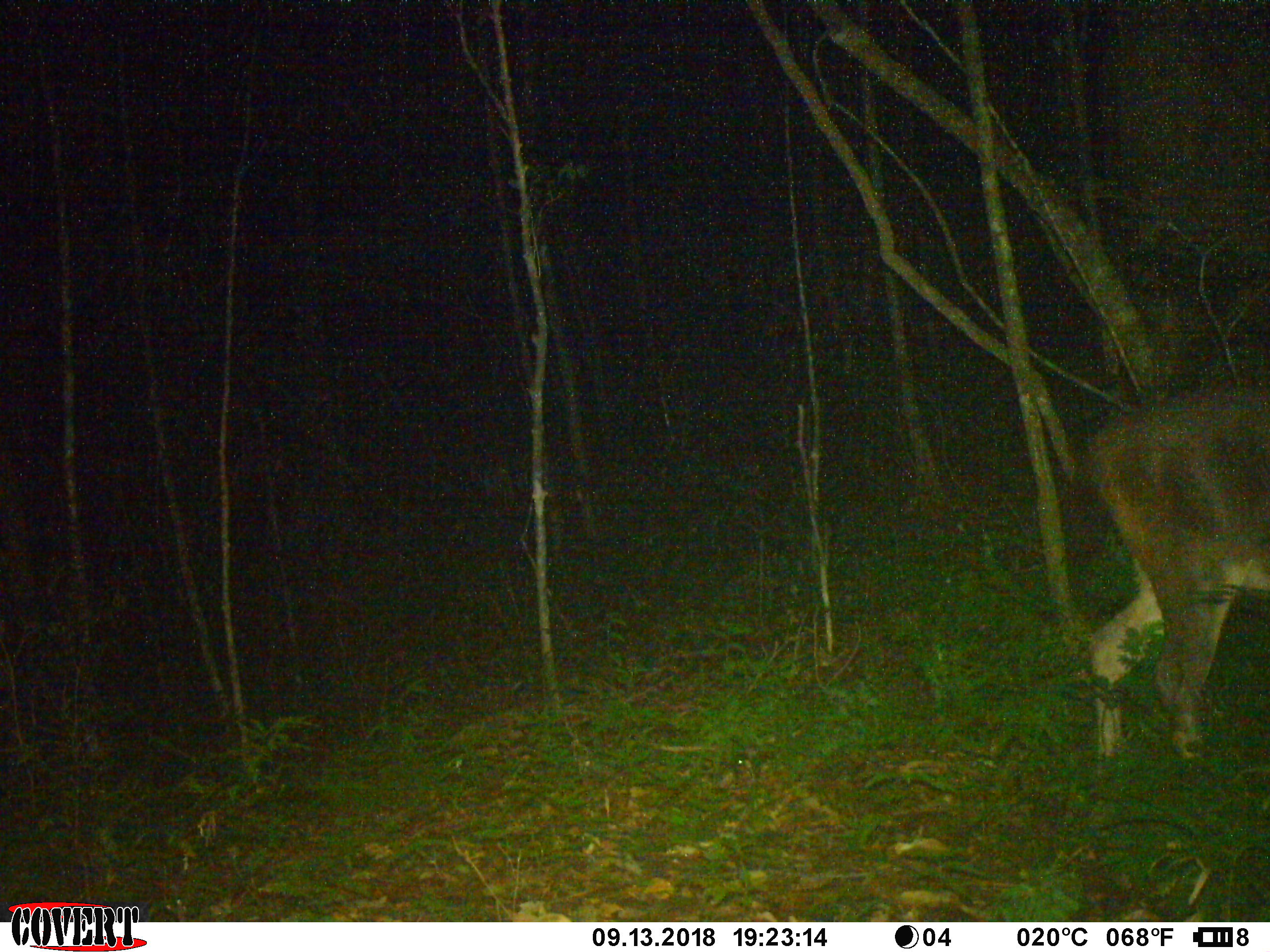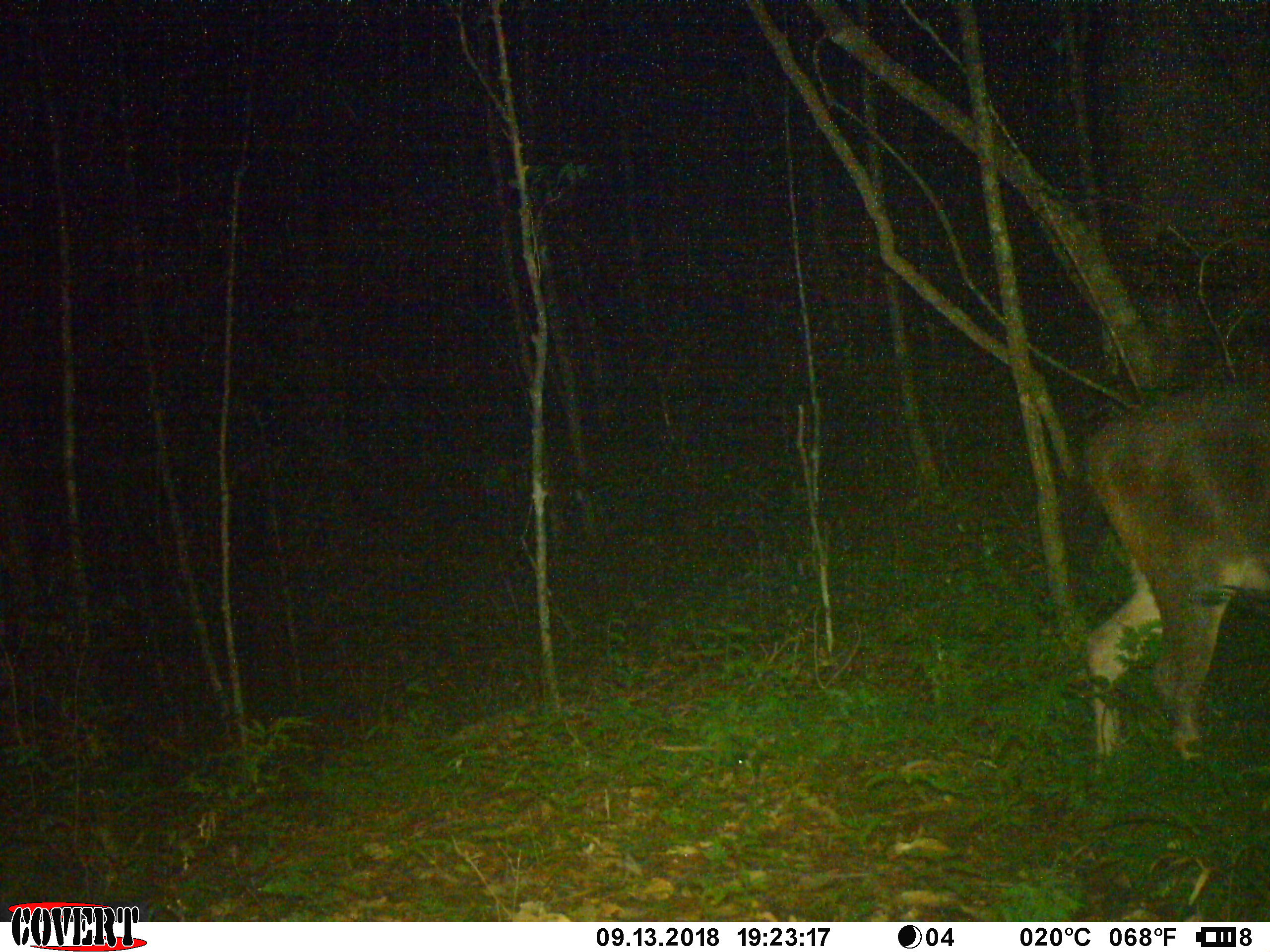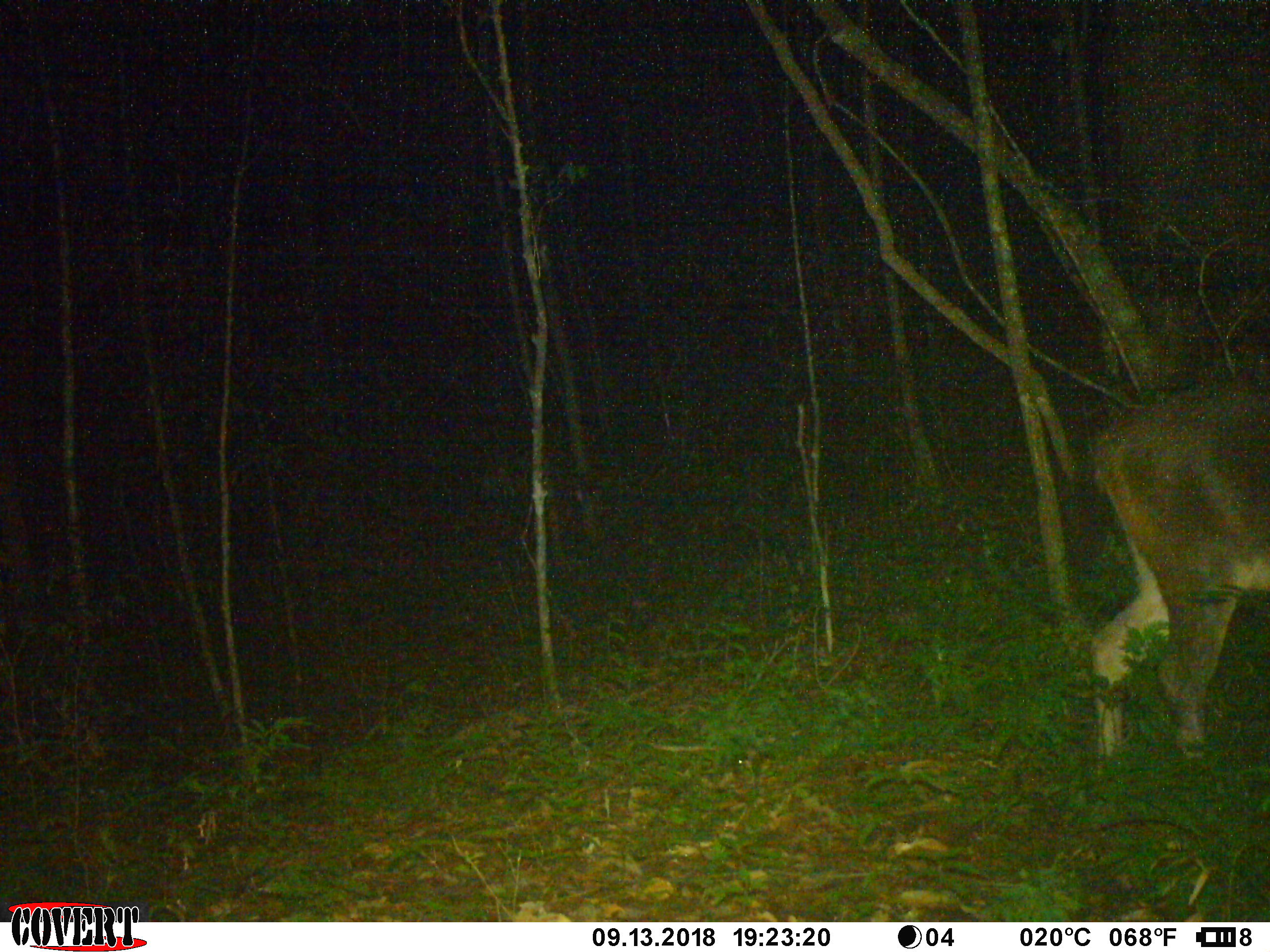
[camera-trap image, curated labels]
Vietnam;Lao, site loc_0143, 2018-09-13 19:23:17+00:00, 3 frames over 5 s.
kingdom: Animalia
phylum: Chordata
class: Mammalia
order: Artiodactyla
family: Cervidae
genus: Rusa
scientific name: Rusa unicolor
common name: sambar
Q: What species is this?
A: Sambar (Rusa unicolor).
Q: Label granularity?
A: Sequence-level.